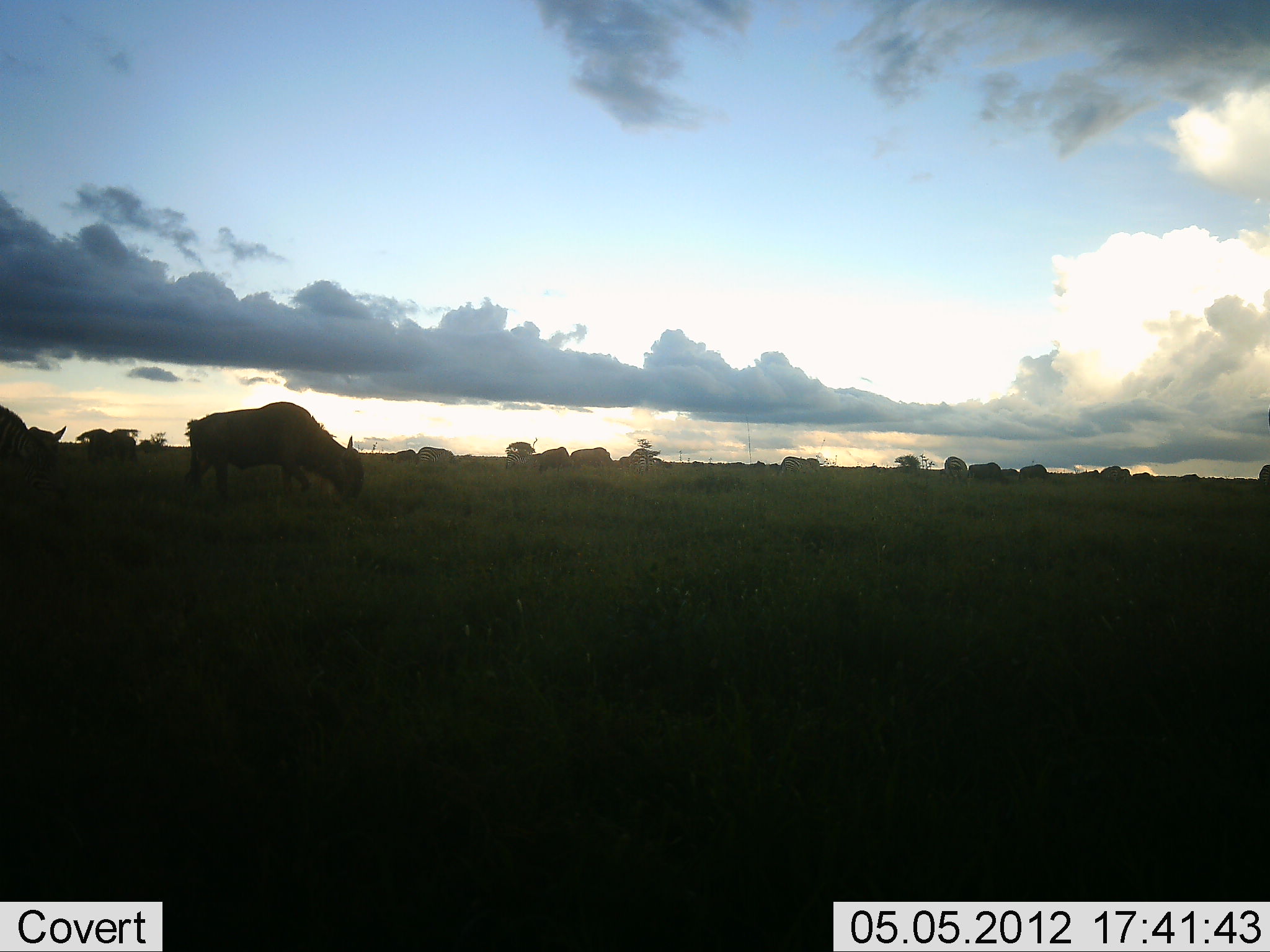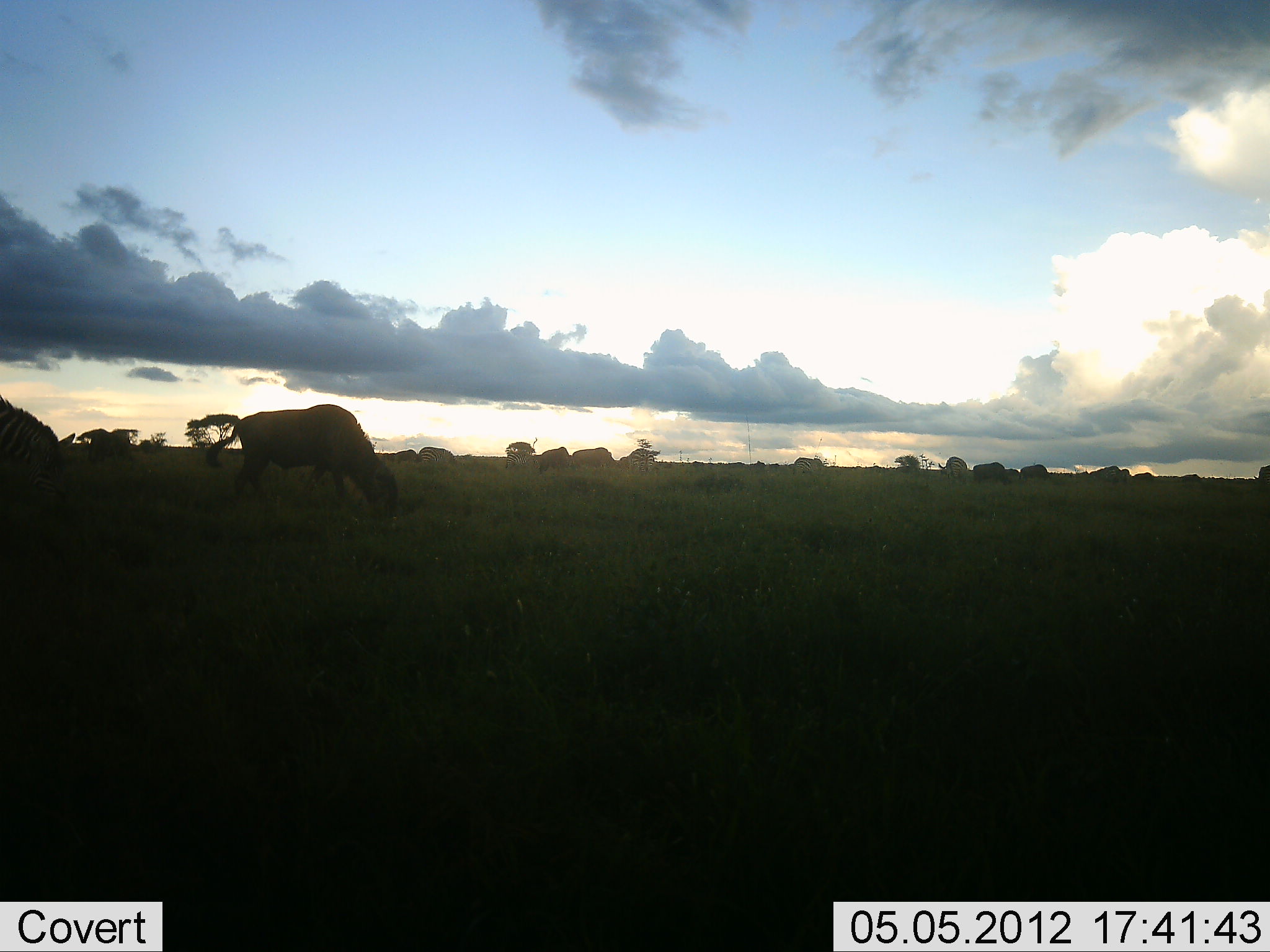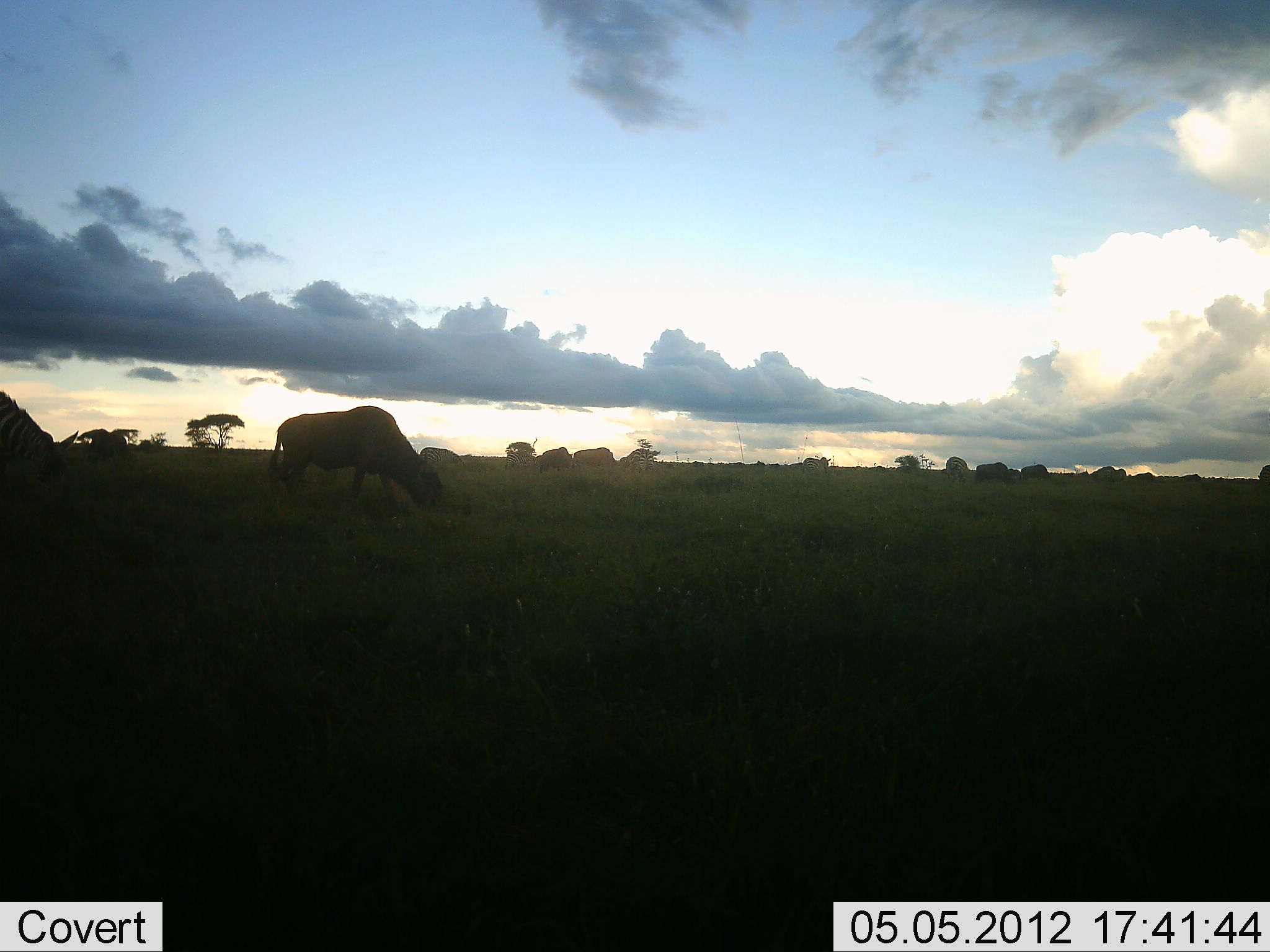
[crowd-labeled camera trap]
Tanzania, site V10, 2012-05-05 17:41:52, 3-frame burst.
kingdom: Animalia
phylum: Chordata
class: Mammalia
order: Artiodactyla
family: Bovidae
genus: Connochaetes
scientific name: Connochaetes taurinus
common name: blue wildebeest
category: wildebeest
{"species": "wildebeest (blue wildebeest) (Connochaetes taurinus)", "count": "11-50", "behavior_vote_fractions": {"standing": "43%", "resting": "0%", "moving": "36%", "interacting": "7%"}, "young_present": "0%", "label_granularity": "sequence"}